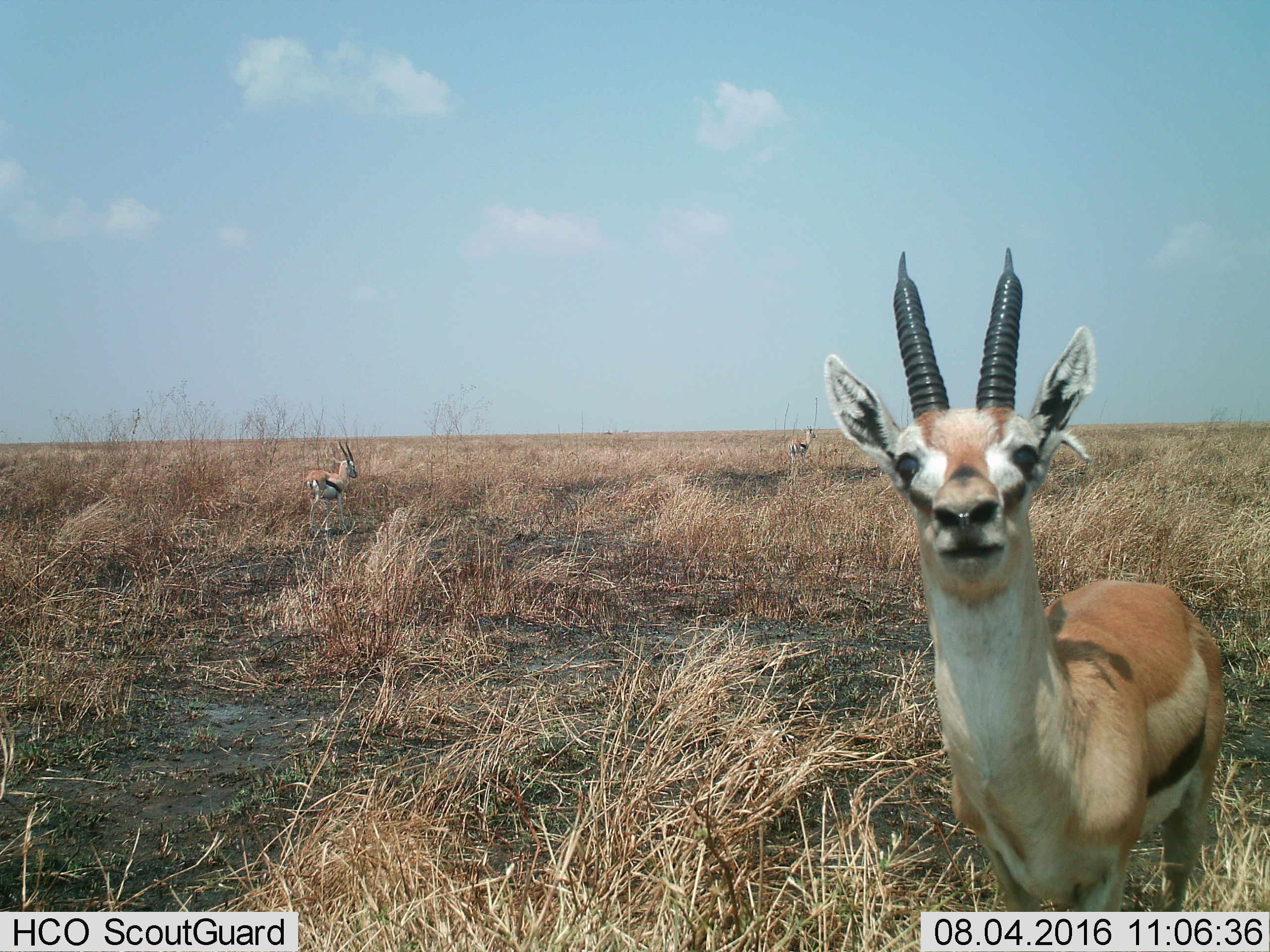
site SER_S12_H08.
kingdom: Animalia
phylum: Chordata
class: Mammalia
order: Artiodactyla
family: Bovidae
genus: Eudorcas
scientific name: Eudorcas thomsonii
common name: thomson's gazelle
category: gazellethomsons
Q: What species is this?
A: Gazellethomsons (thomson's gazelle) (Eudorcas thomsonii).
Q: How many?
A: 3.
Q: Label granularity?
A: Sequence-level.